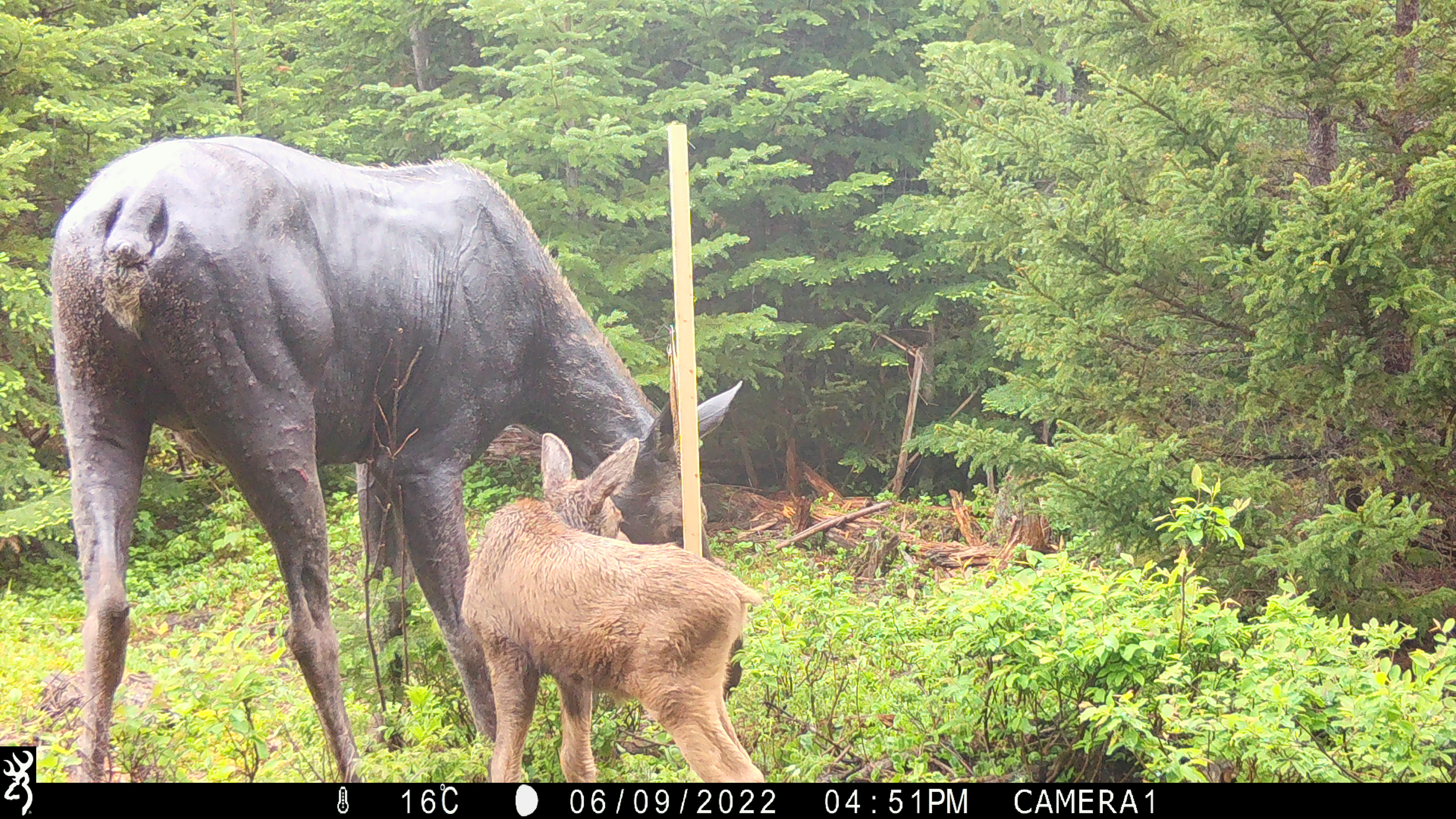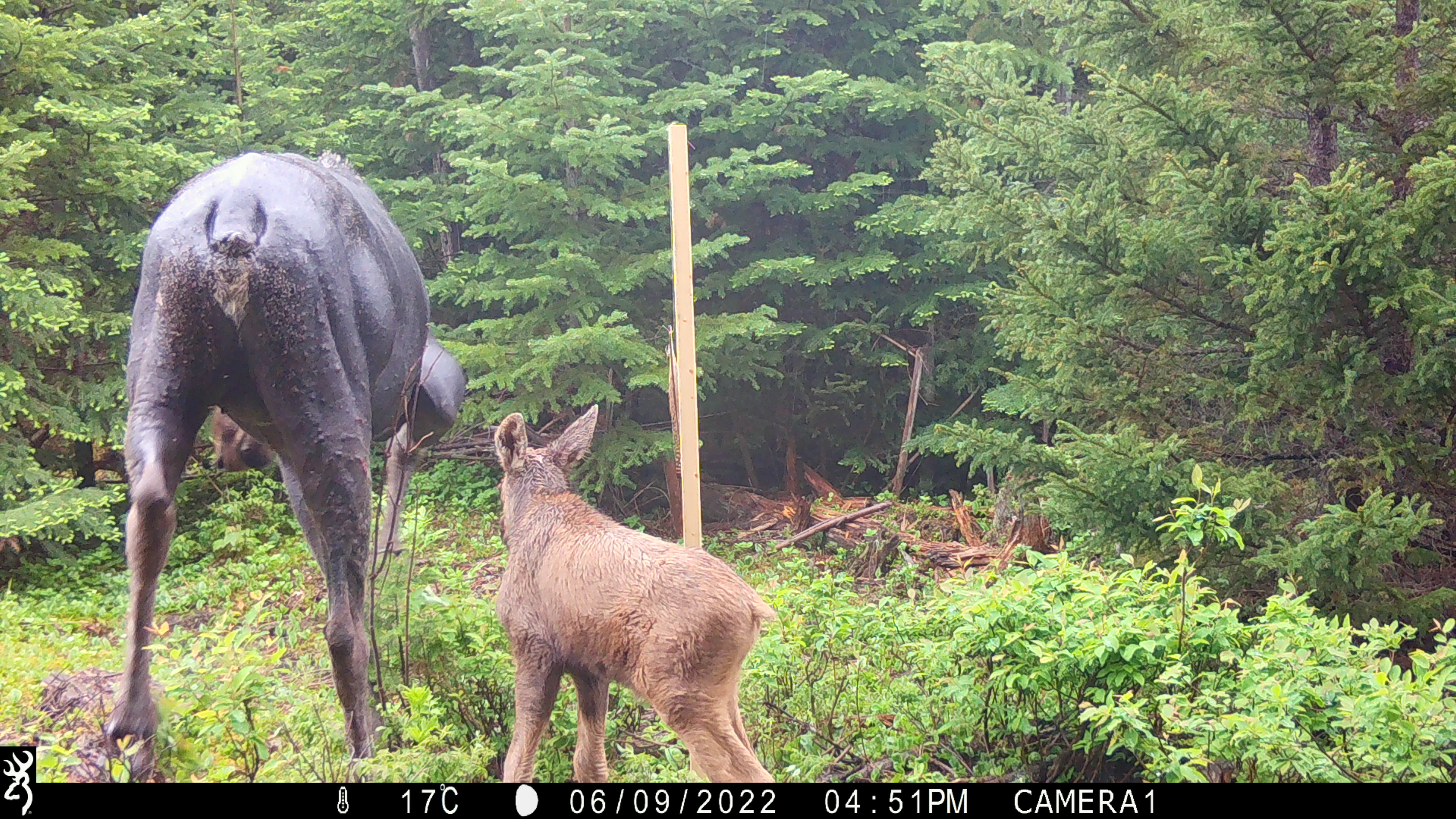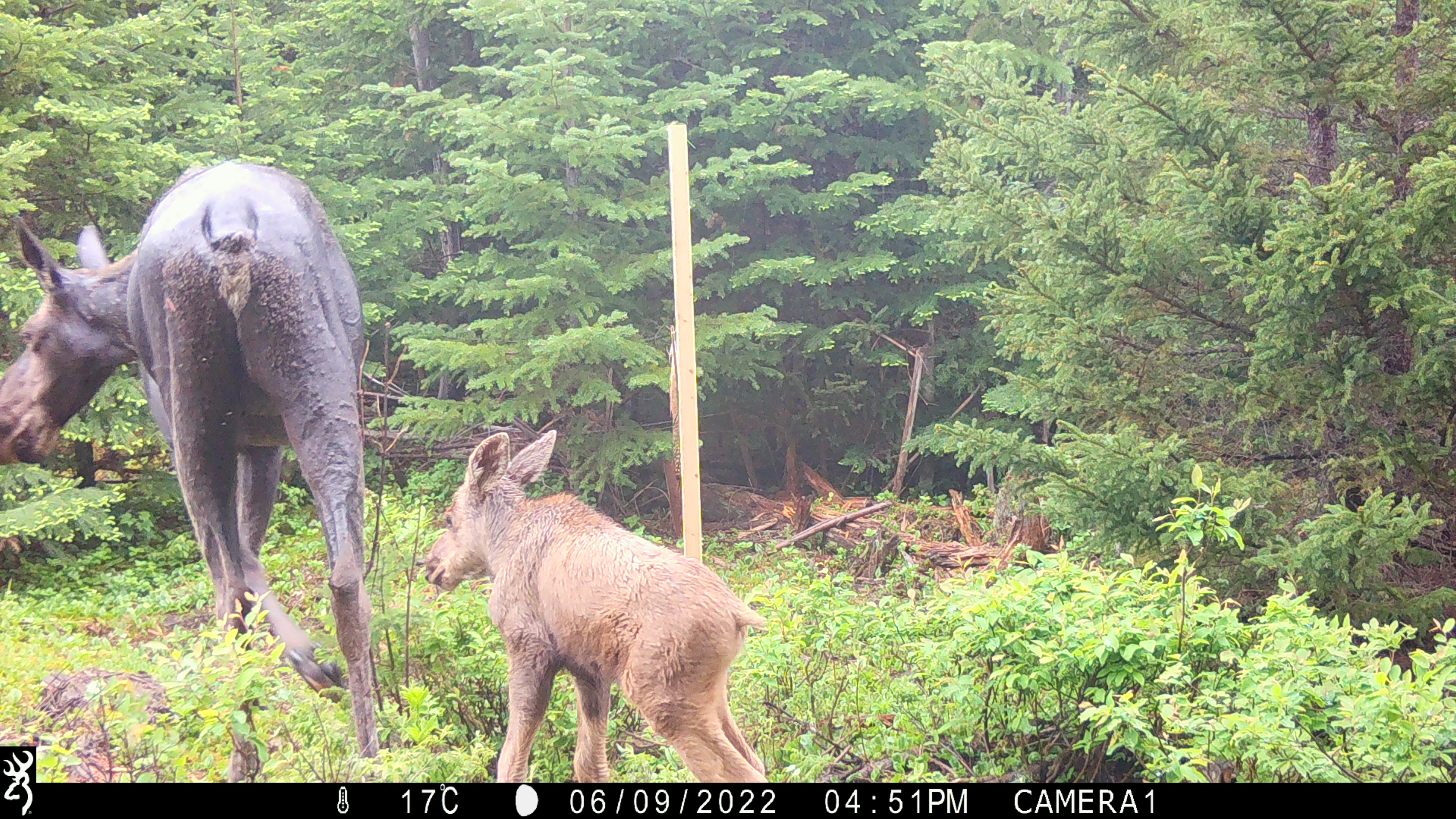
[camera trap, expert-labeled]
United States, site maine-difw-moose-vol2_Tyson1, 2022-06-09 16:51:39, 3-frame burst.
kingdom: Animalia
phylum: Chordata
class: Mammalia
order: Artiodactyla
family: Cervidae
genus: Alces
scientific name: Alces alces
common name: moose